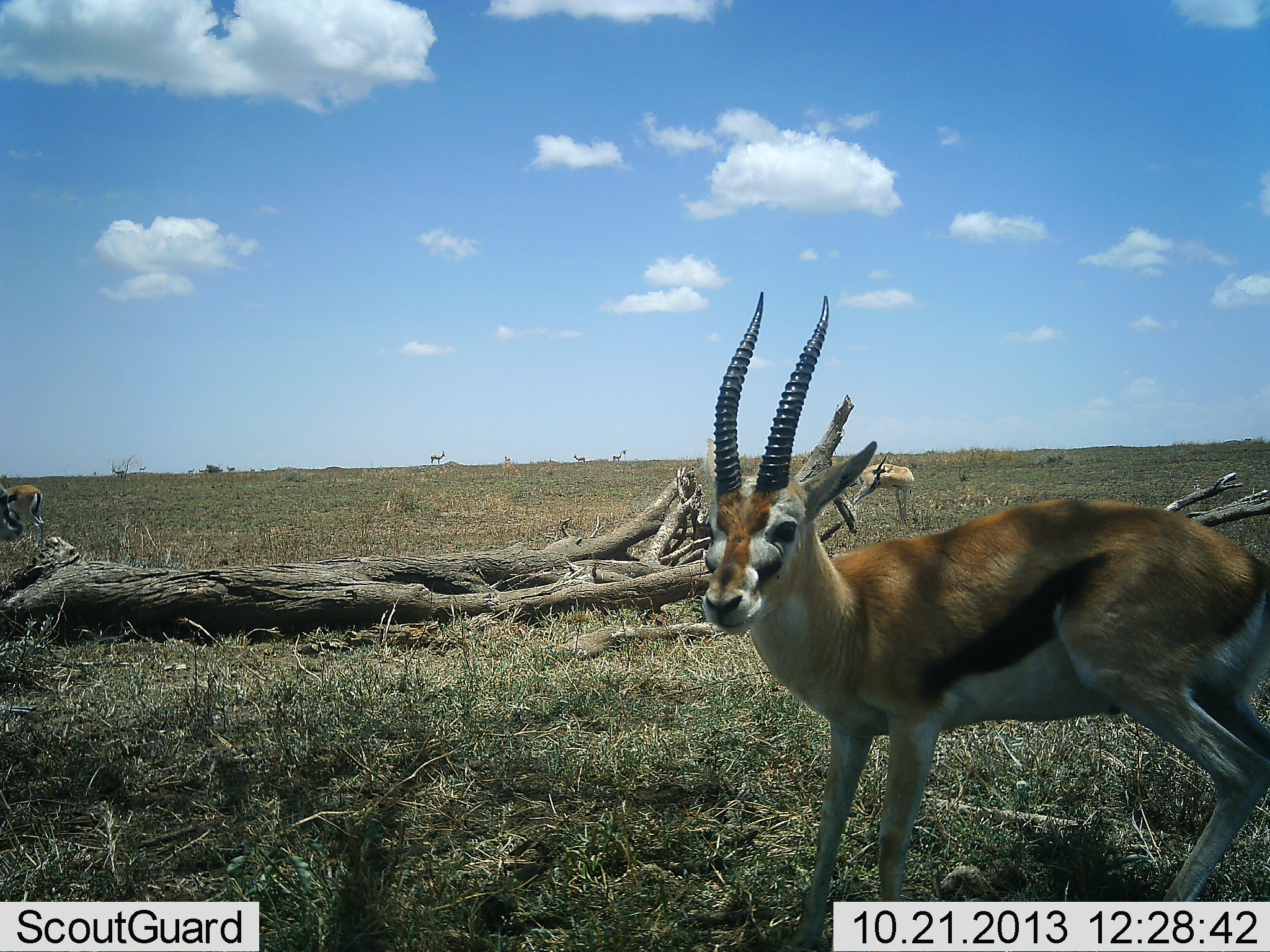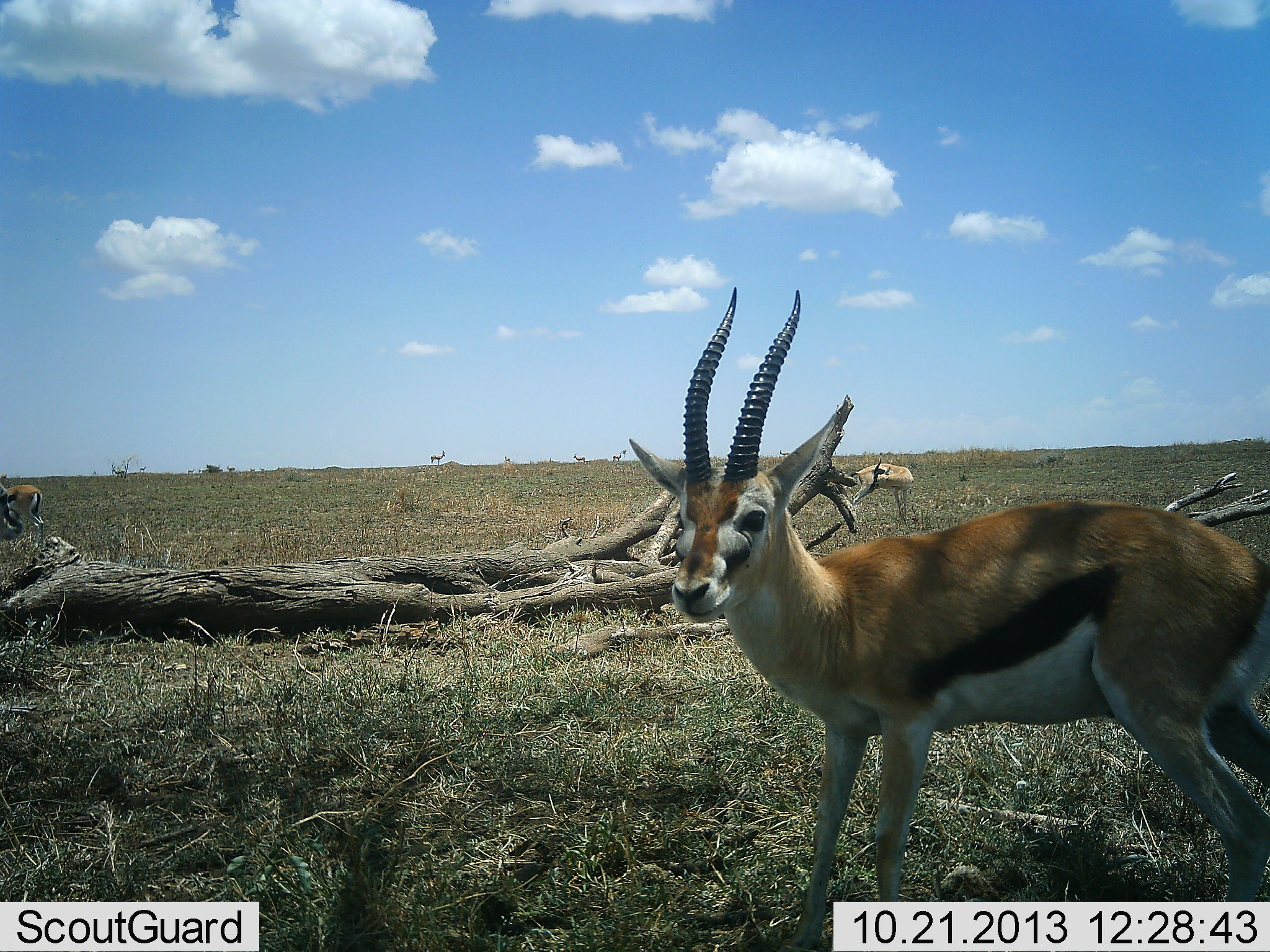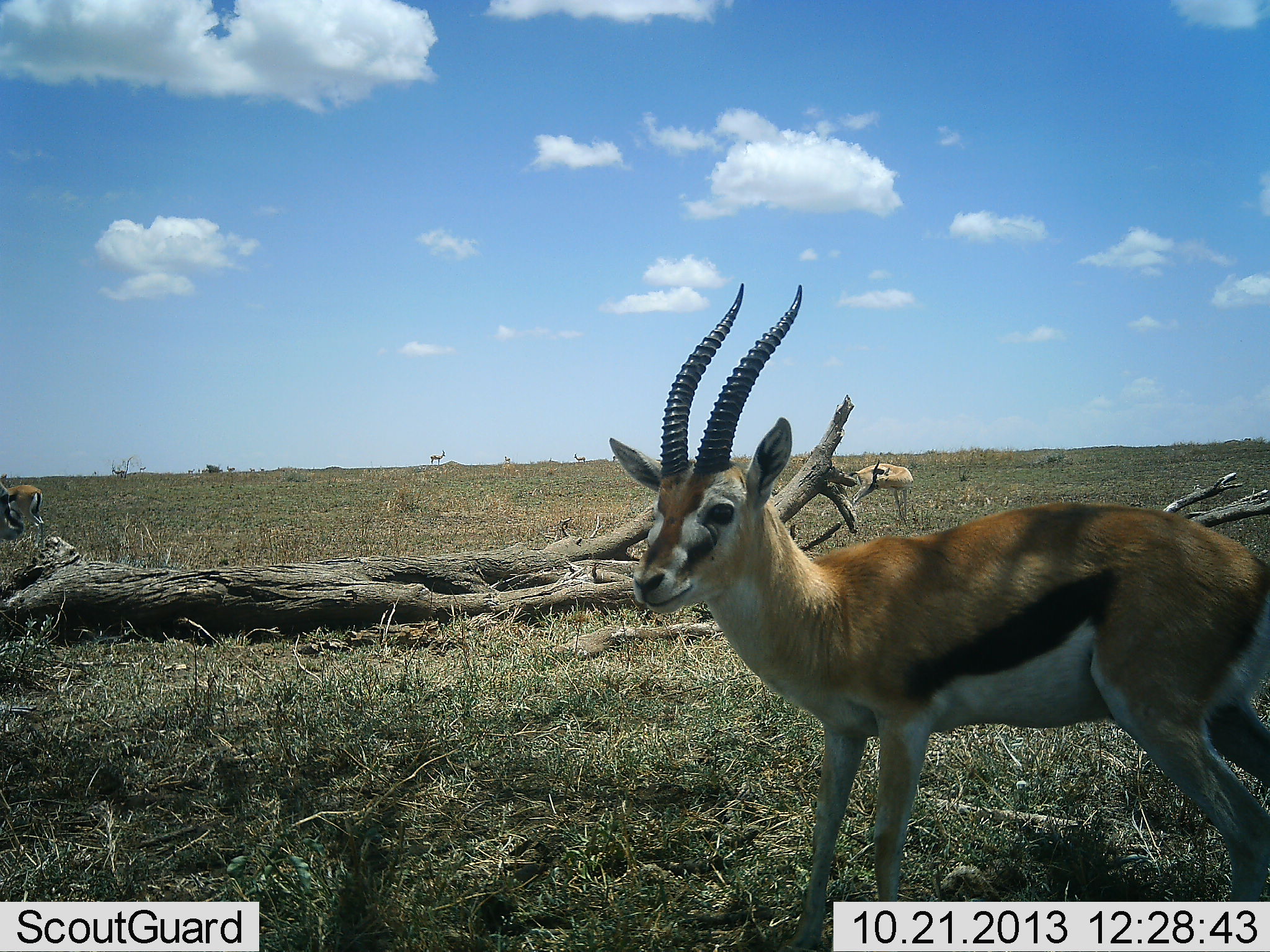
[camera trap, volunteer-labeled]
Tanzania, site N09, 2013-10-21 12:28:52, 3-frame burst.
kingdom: Animalia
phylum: Chordata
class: Mammalia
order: Artiodactyla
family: Bovidae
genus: Eudorcas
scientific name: Eudorcas thomsonii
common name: thomson's gazelle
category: gazellethomsons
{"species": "gazellethomsons (thomson's gazelle) (Eudorcas thomsonii)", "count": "3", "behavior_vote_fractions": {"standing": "95%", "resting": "0%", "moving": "9%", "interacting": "0%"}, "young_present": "0%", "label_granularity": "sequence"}